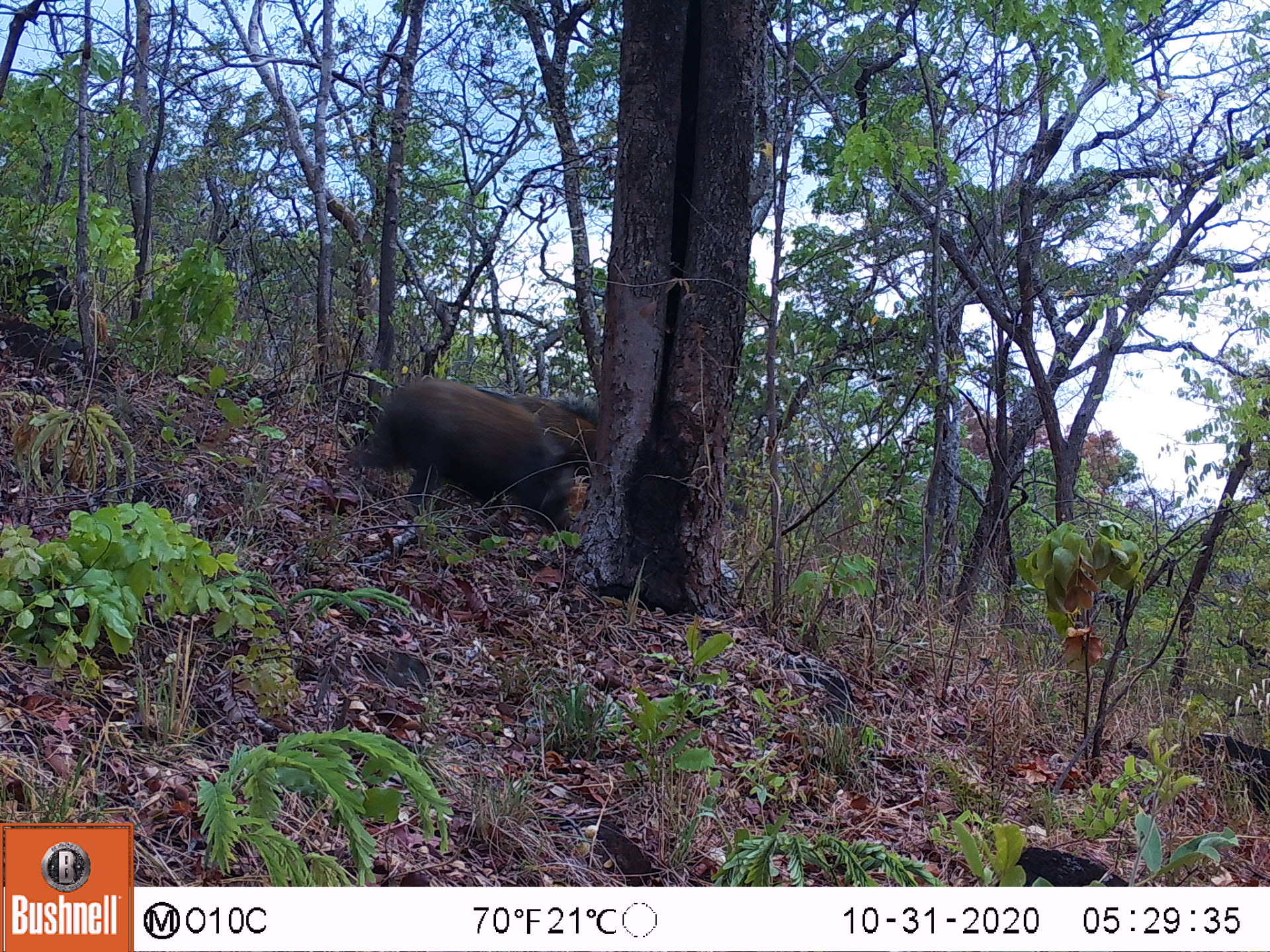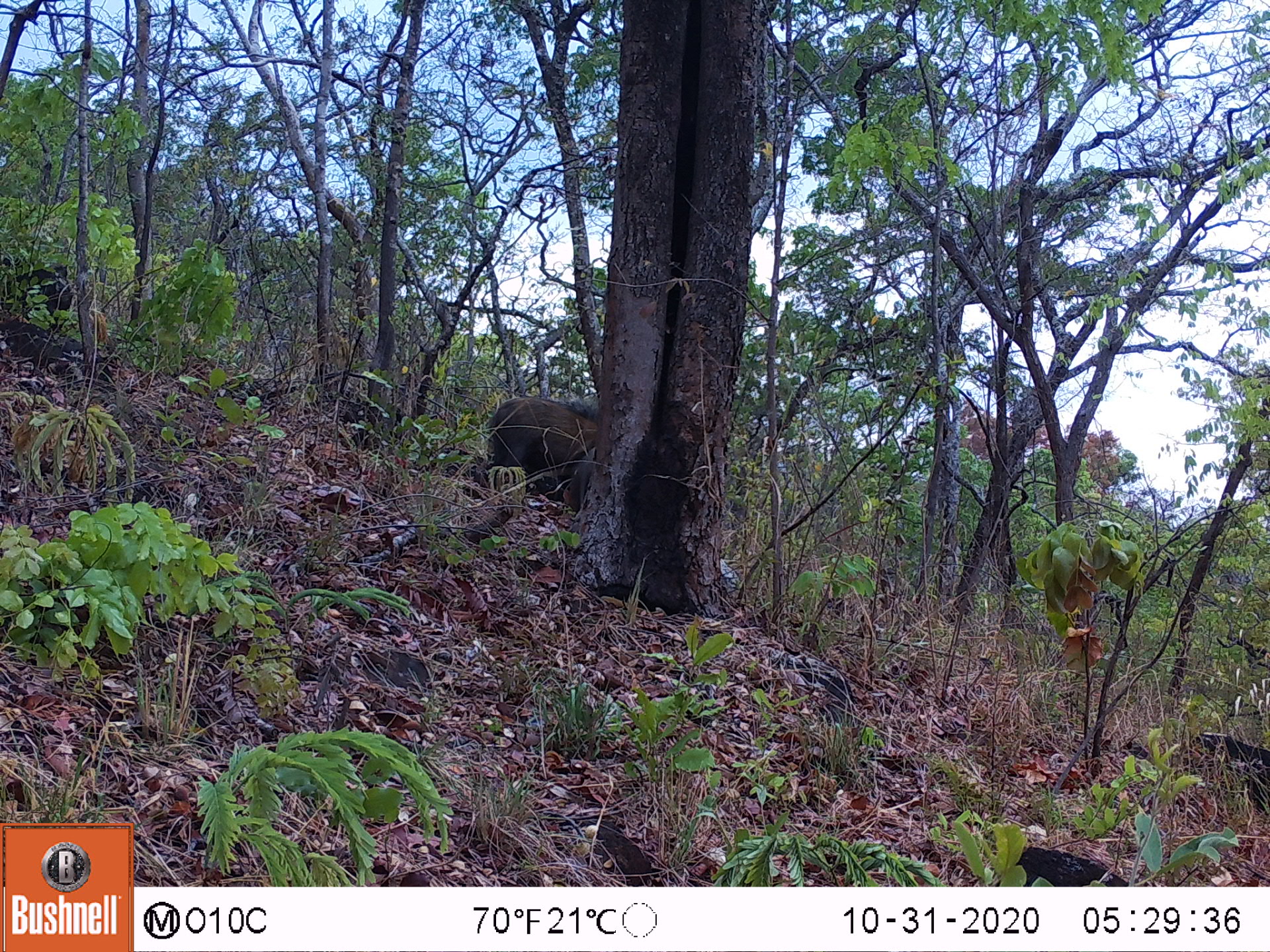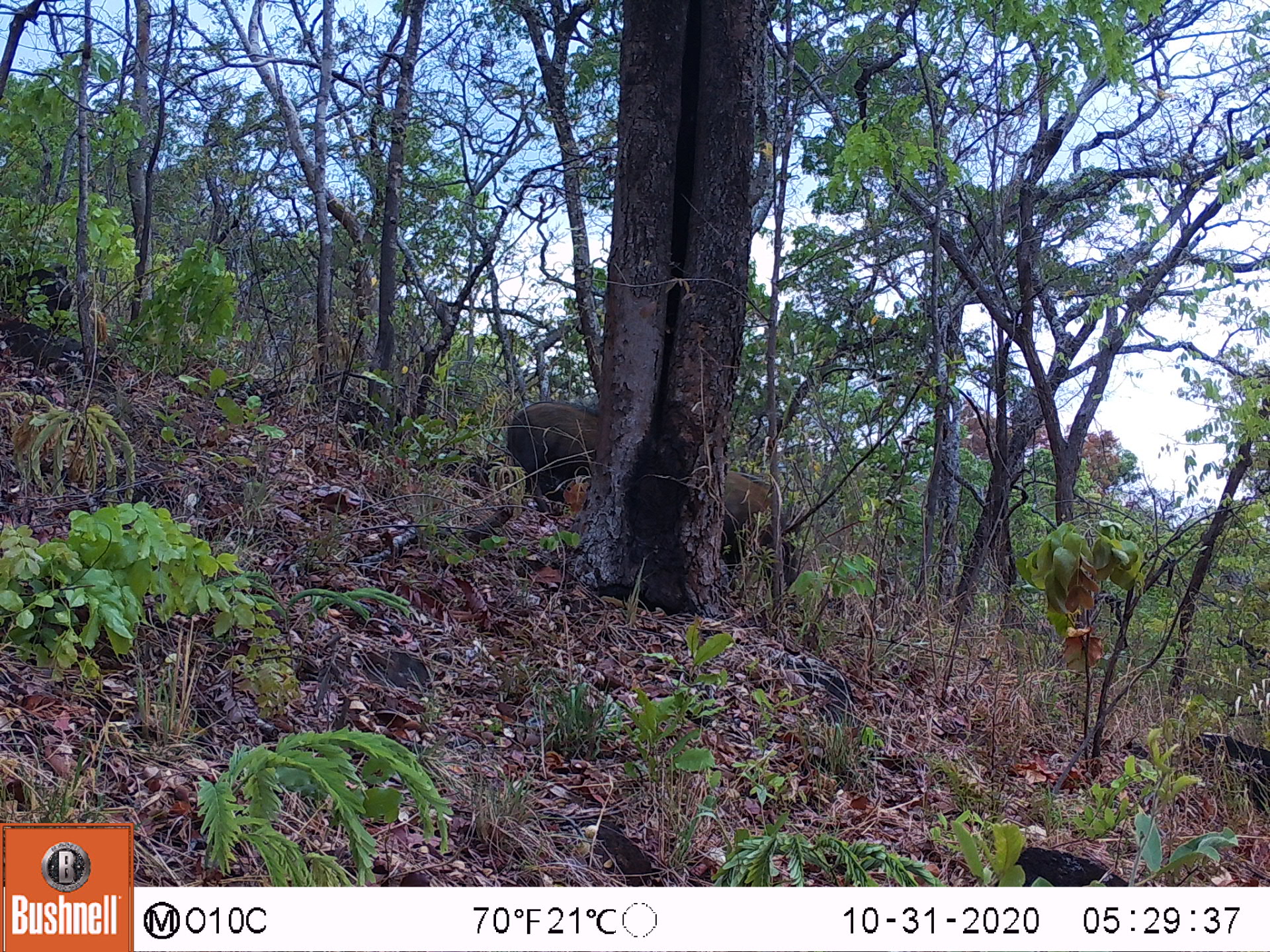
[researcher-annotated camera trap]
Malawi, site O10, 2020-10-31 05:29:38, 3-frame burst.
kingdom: Animalia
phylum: Chordata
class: Mammalia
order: Artiodactyla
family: Suidae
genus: Potamochoerus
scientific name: Potamochoerus larvatus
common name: bushpig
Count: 1.